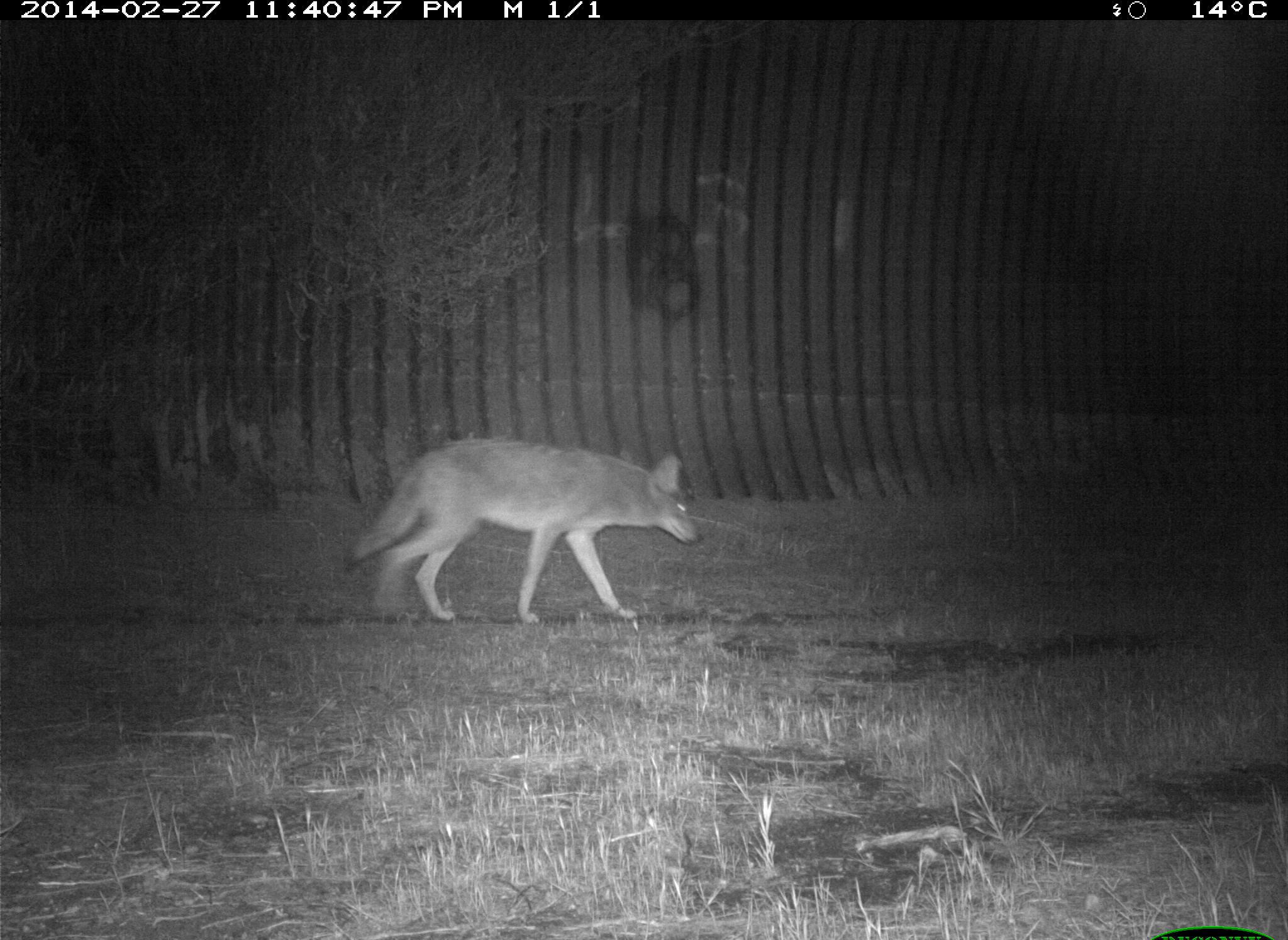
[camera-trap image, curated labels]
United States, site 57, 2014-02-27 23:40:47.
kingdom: Animalia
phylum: Chordata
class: Mammalia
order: Carnivora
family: Canidae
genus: Canis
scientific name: Canis latrans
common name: coyote